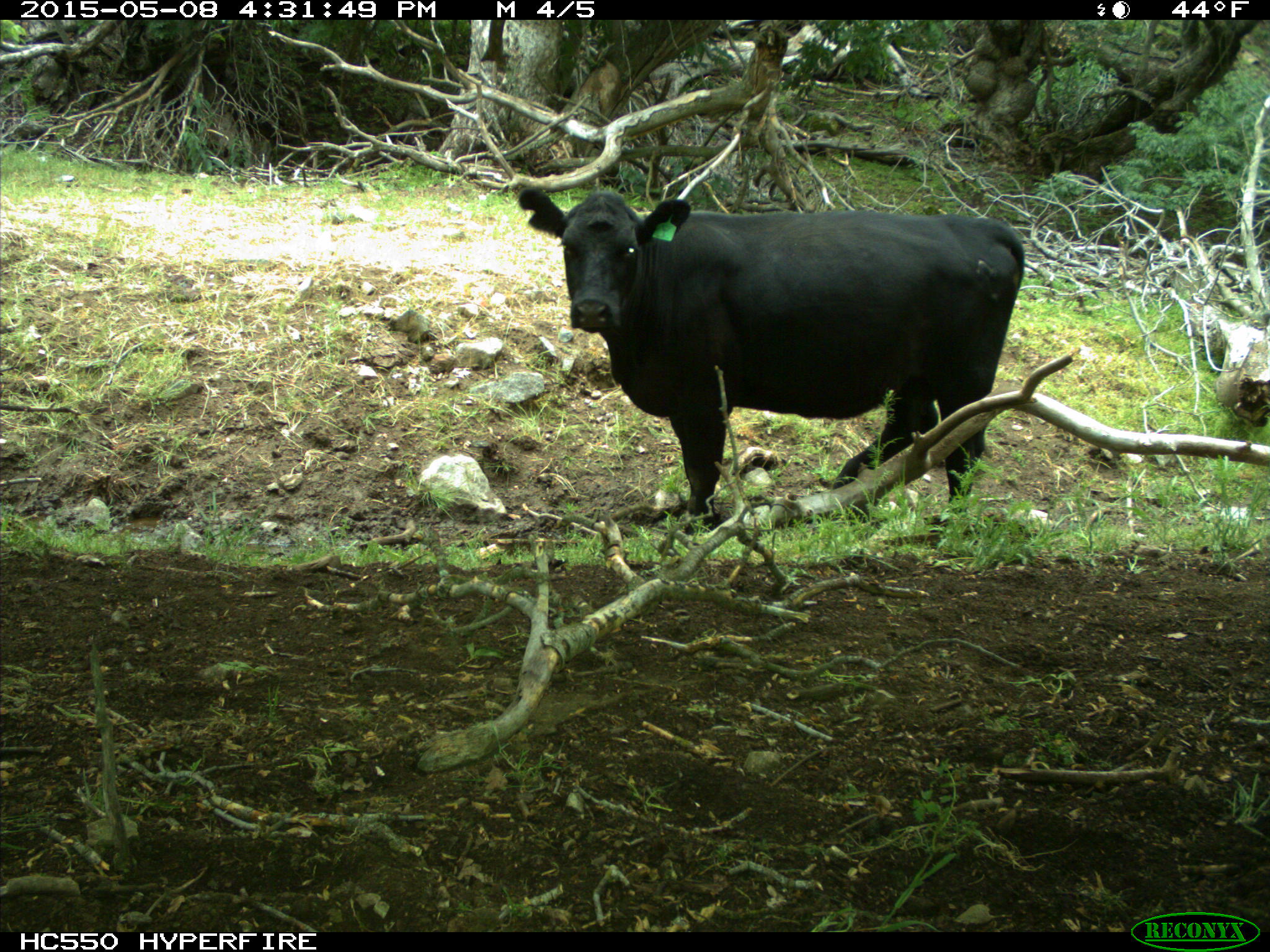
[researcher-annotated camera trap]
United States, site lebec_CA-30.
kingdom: Animalia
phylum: Chordata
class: Mammalia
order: Artiodactyla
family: Bovidae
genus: Bos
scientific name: Bos taurus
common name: domestic cow